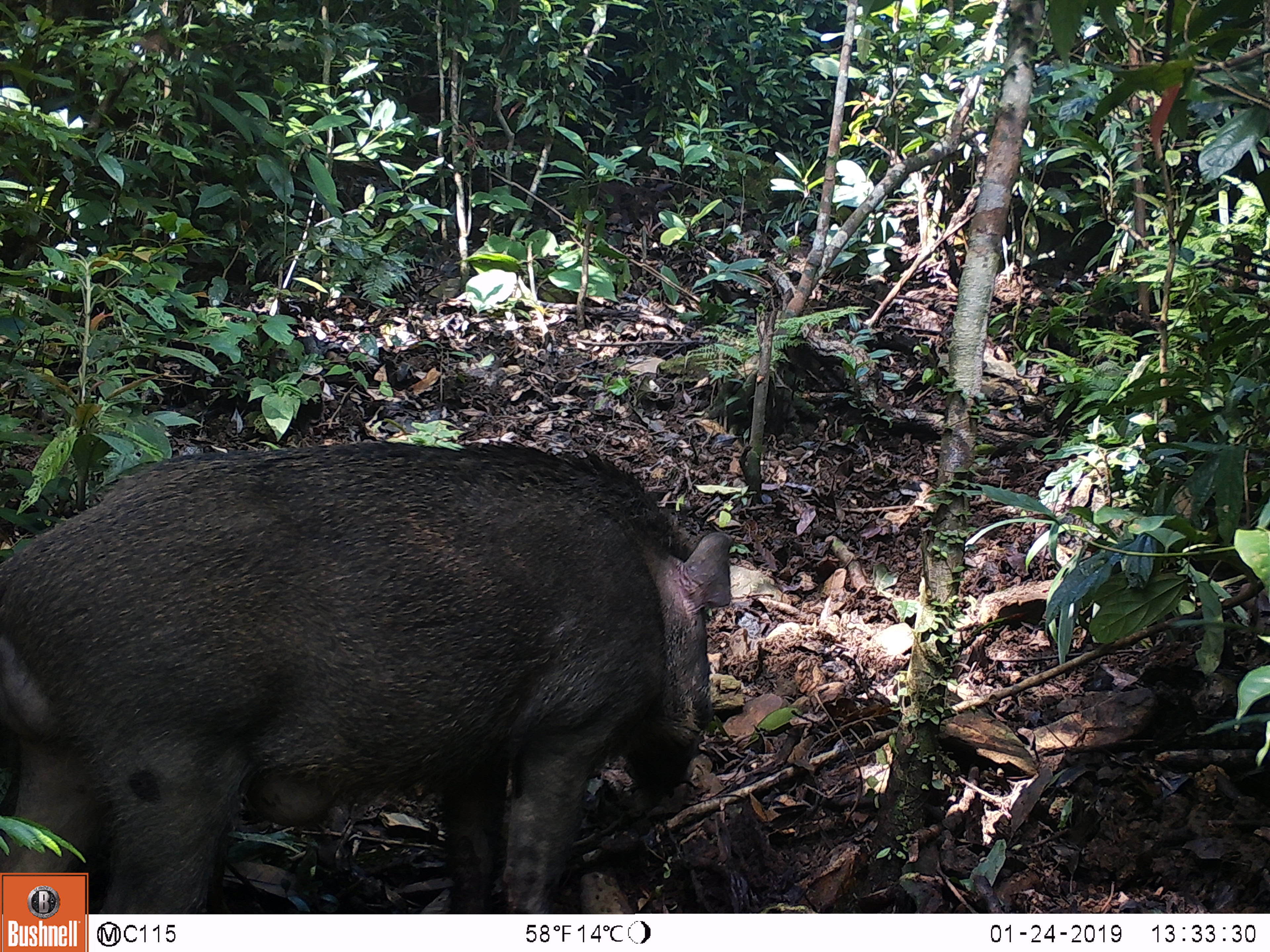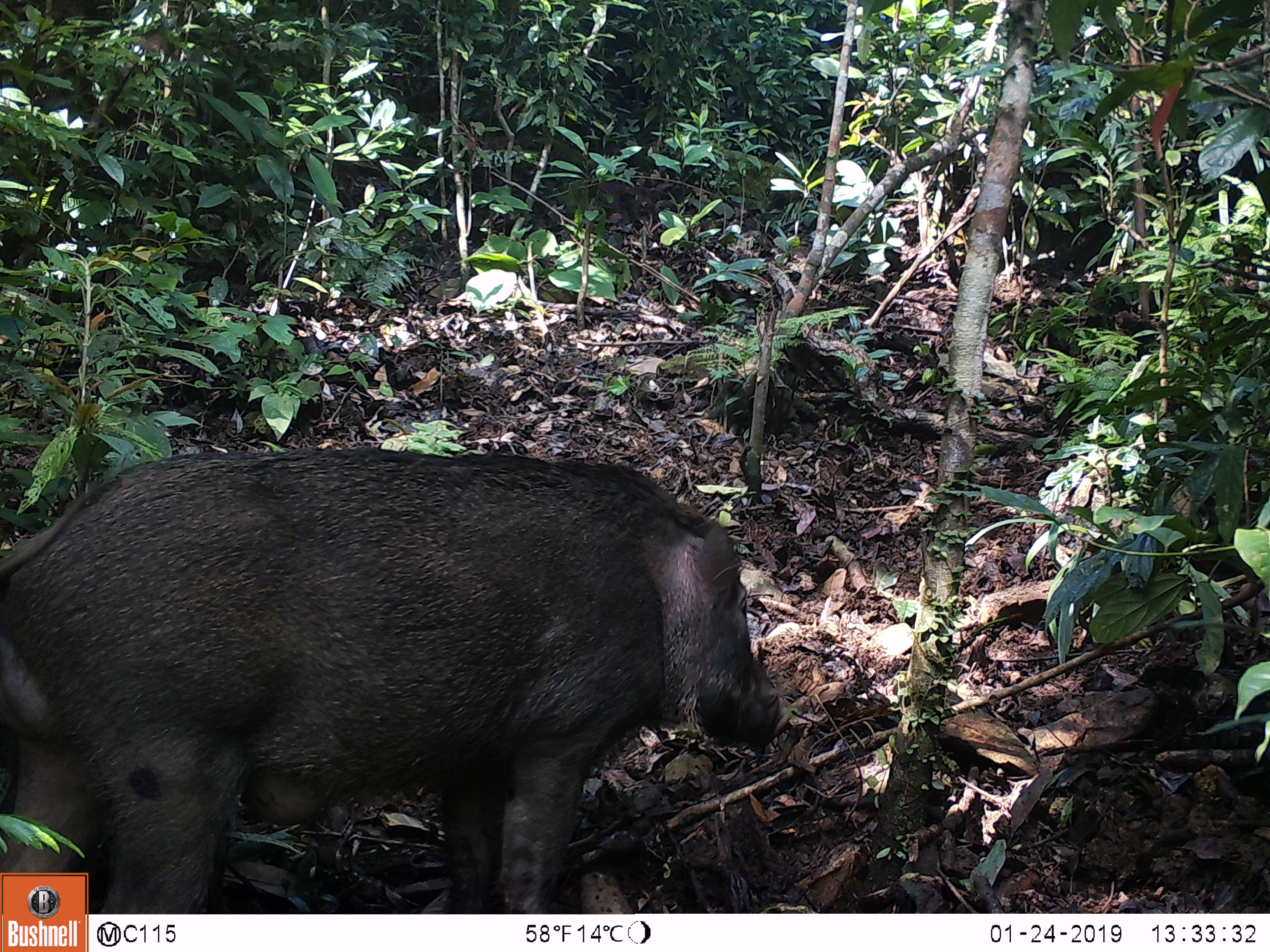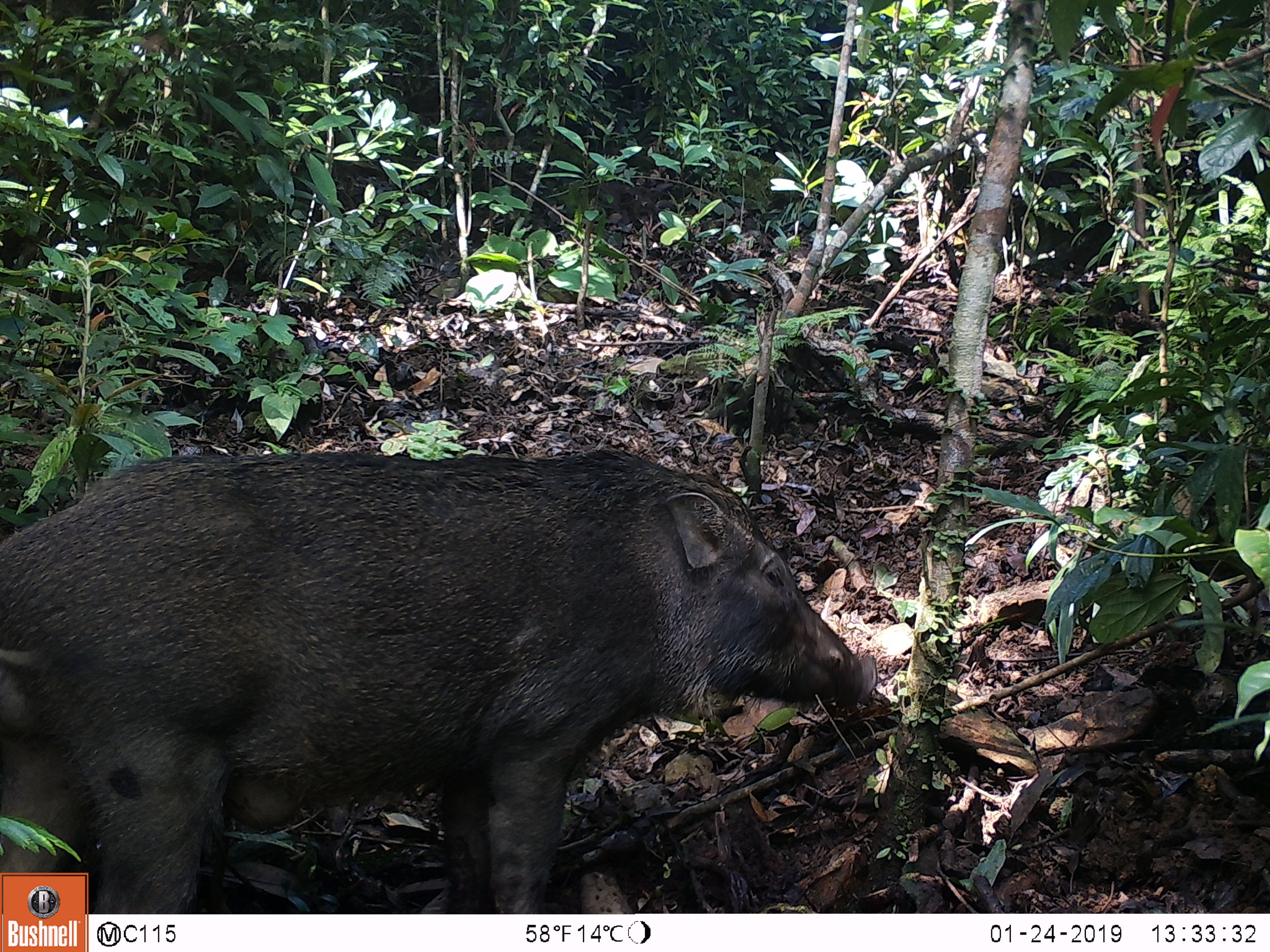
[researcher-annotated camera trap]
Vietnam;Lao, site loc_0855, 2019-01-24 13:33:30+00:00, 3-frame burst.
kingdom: Animalia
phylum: Chordata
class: Mammalia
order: Artiodactyla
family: Suidae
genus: Sus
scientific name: Sus scrofa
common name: eurasian wild pig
Eurasian wild pig (Sus scrofa). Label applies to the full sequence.